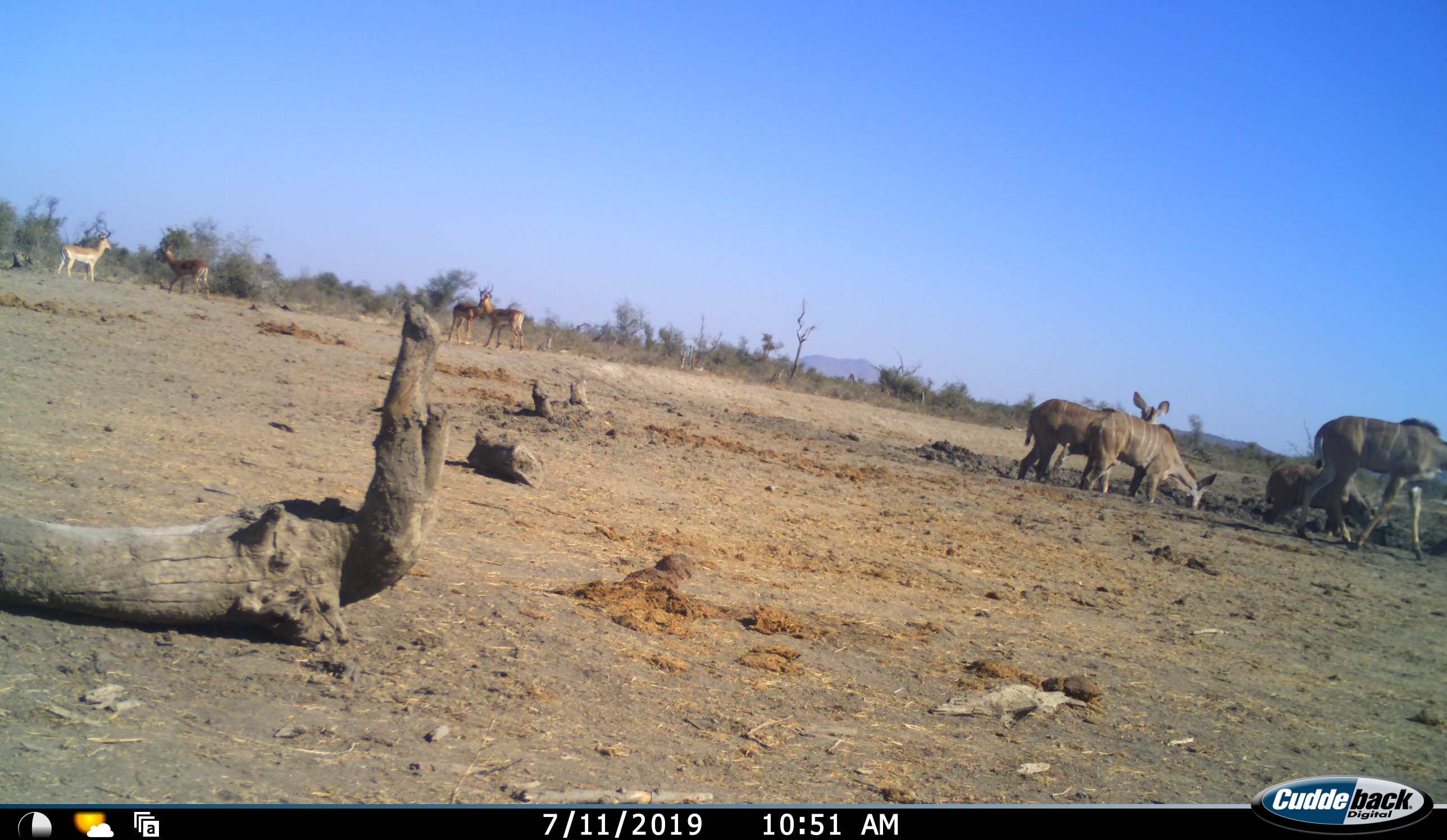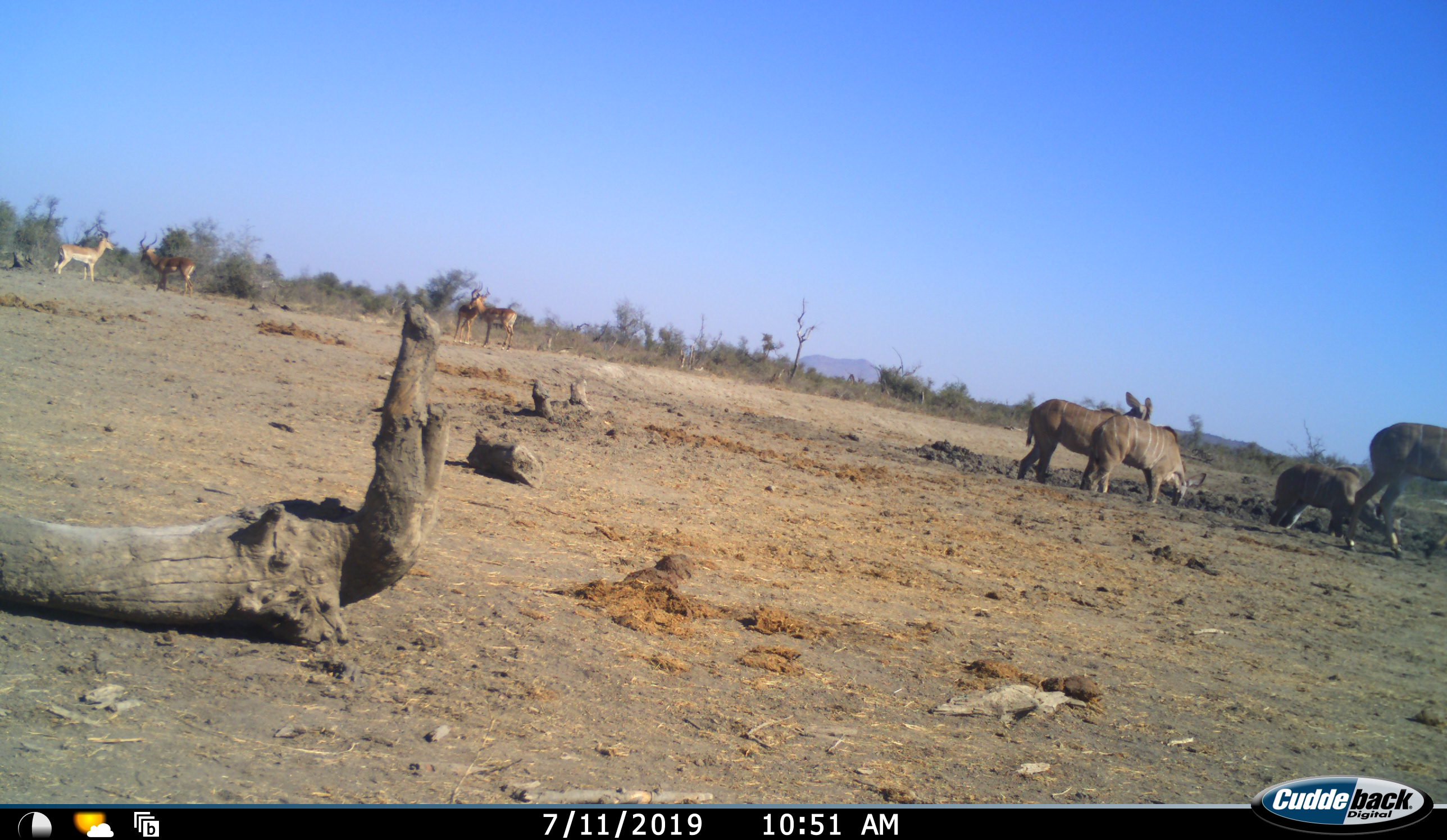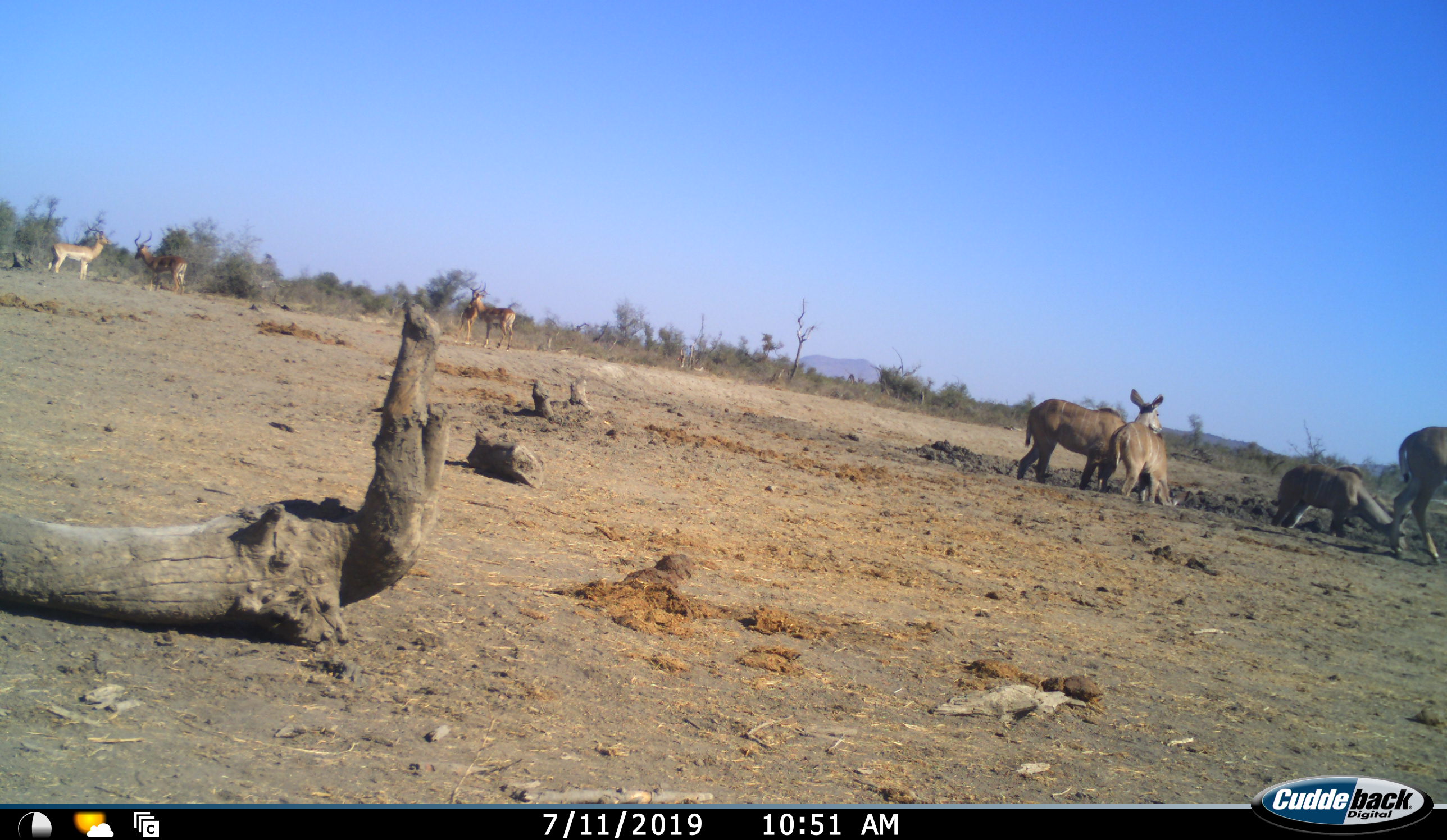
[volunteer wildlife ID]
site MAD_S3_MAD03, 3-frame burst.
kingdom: Animalia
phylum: Chordata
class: Mammalia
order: Artiodactyla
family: Bovidae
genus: Aepyceros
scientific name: Aepyceros melampus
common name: impala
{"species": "impala (Aepyceros melampus)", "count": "4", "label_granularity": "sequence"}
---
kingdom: Animalia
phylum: Chordata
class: Mammalia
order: Artiodactyla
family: Bovidae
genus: Tragelaphus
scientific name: Tragelaphus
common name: kudu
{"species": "kudu (Tragelaphus)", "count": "4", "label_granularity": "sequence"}